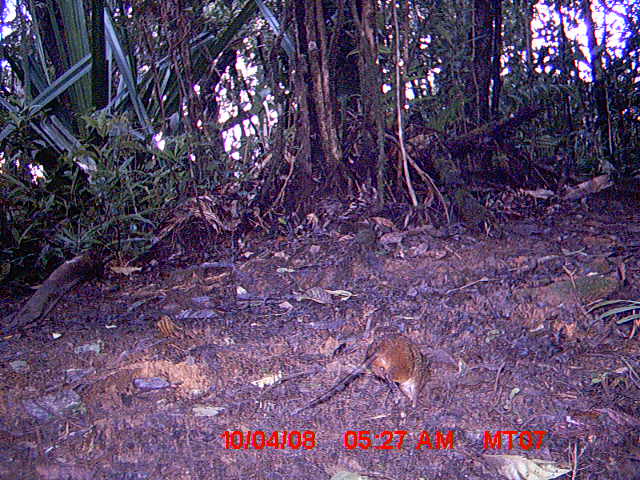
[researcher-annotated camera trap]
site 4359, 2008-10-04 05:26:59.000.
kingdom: Animalia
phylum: Chordata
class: Mammalia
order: Rodentia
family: Nesomyidae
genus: Nesomys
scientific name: Nesomys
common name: nesomys rodents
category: nesomys sp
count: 1